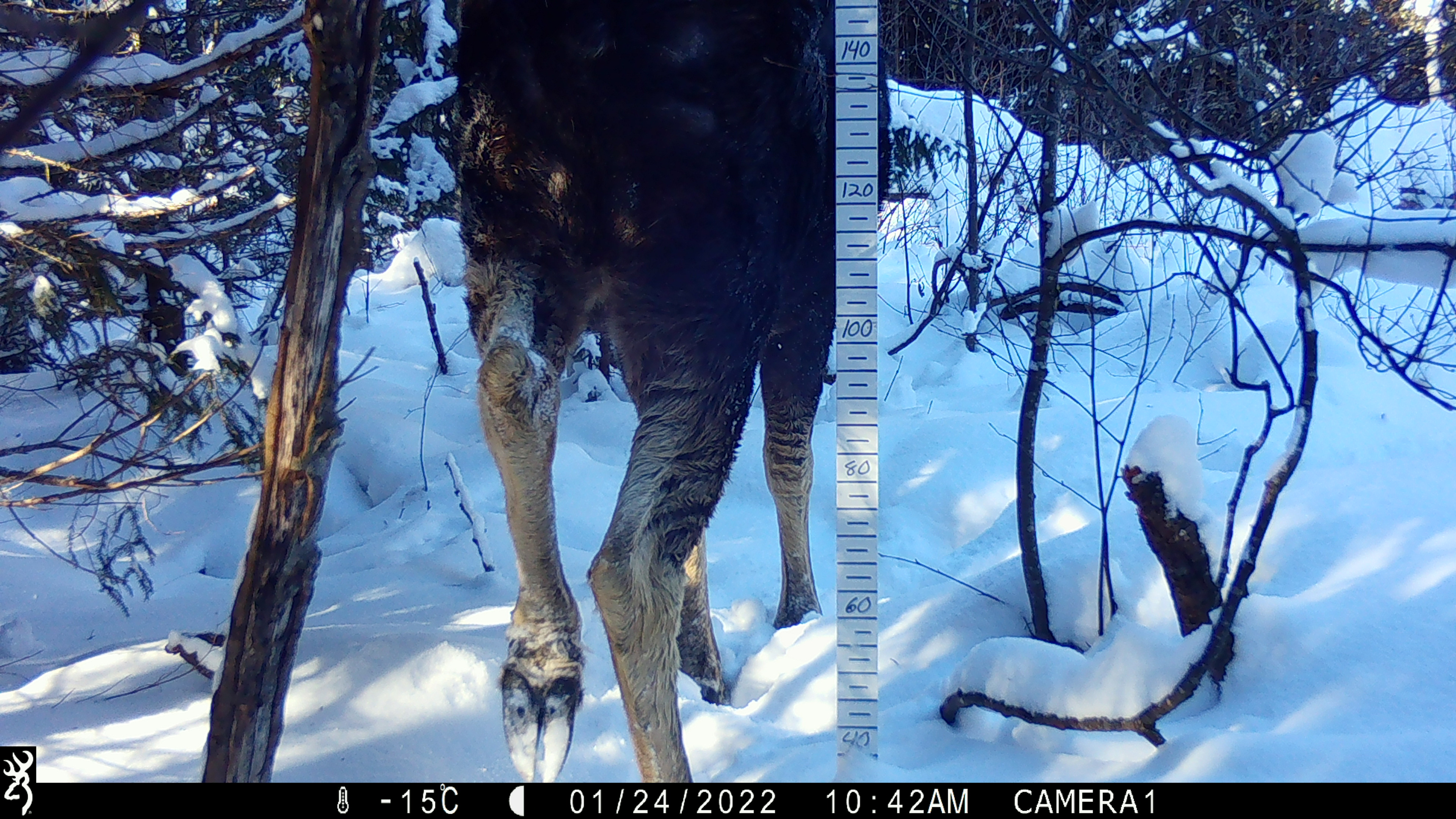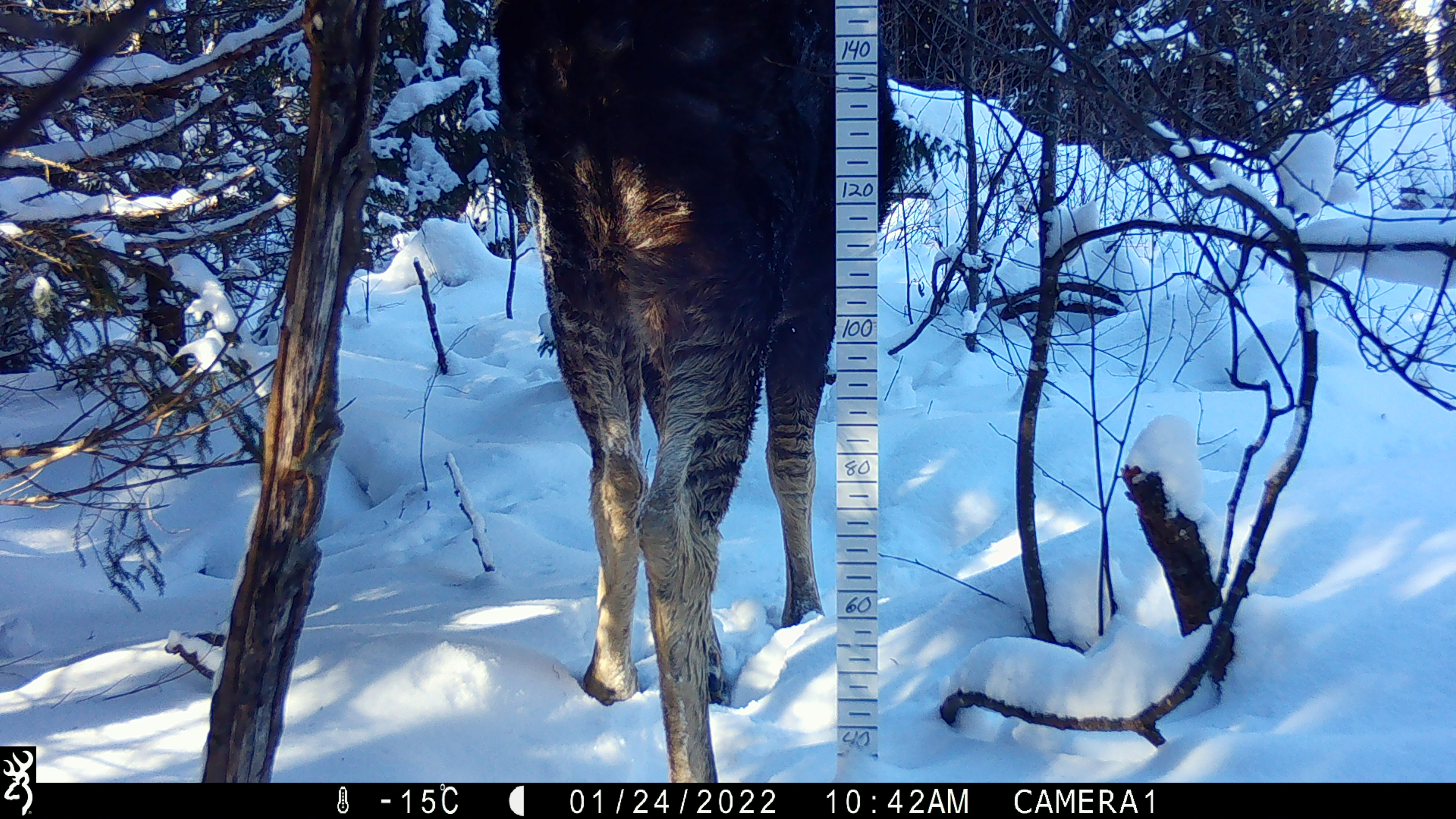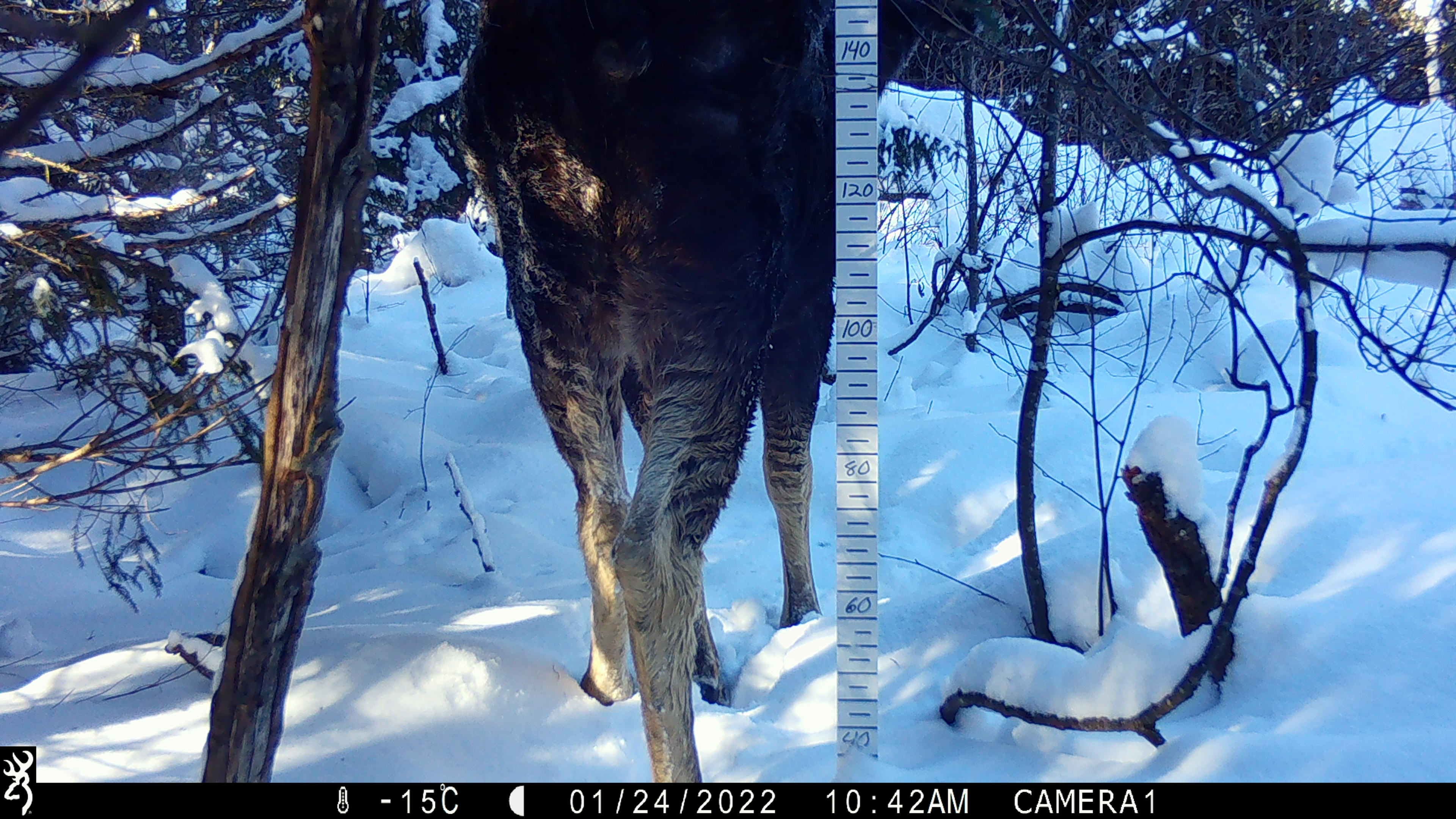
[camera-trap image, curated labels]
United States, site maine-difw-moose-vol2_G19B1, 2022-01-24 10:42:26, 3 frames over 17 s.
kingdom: Animalia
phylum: Chordata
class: Mammalia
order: Artiodactyla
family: Cervidae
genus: Alces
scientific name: Alces alces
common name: moose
Moose (Alces alces).